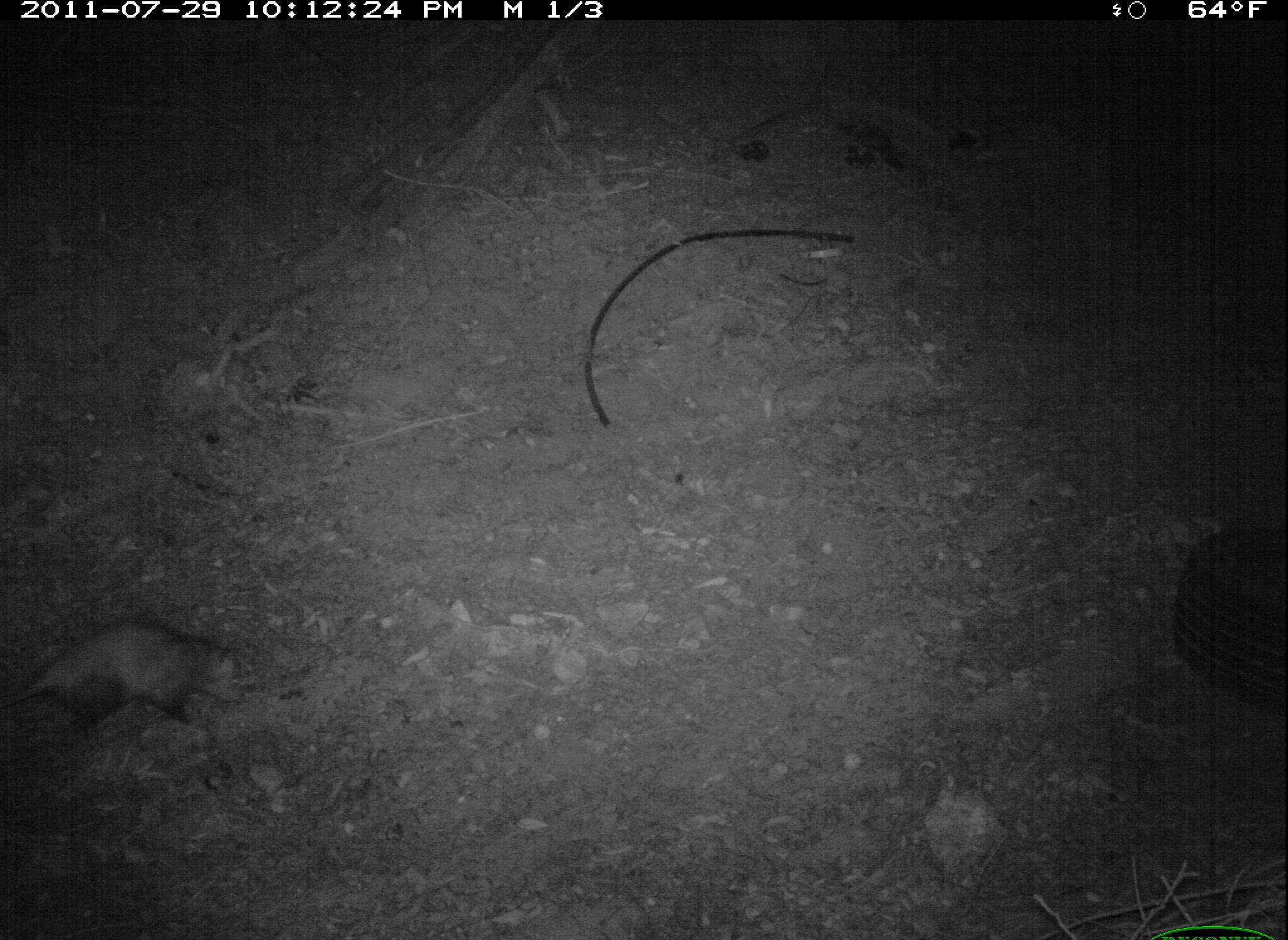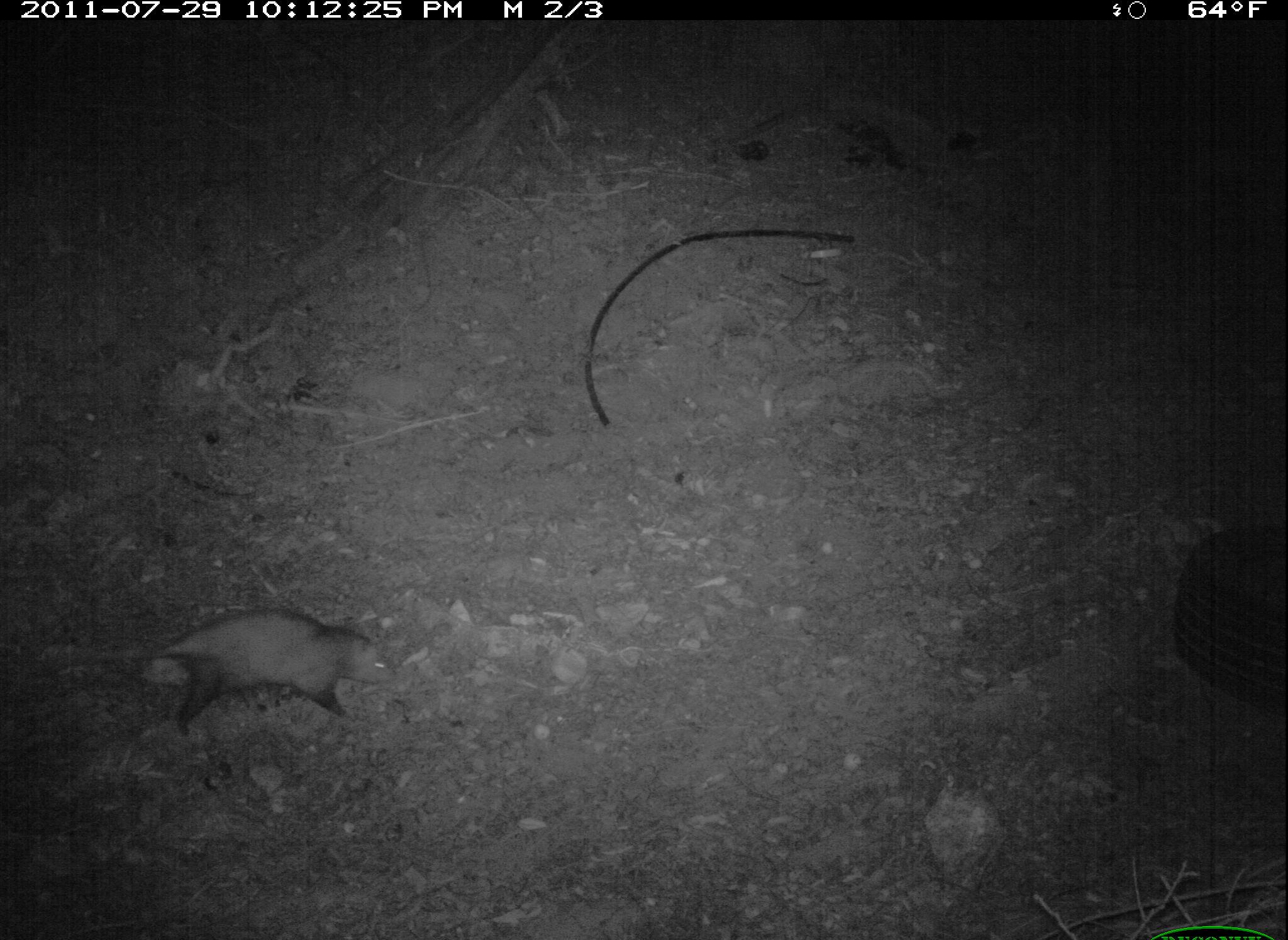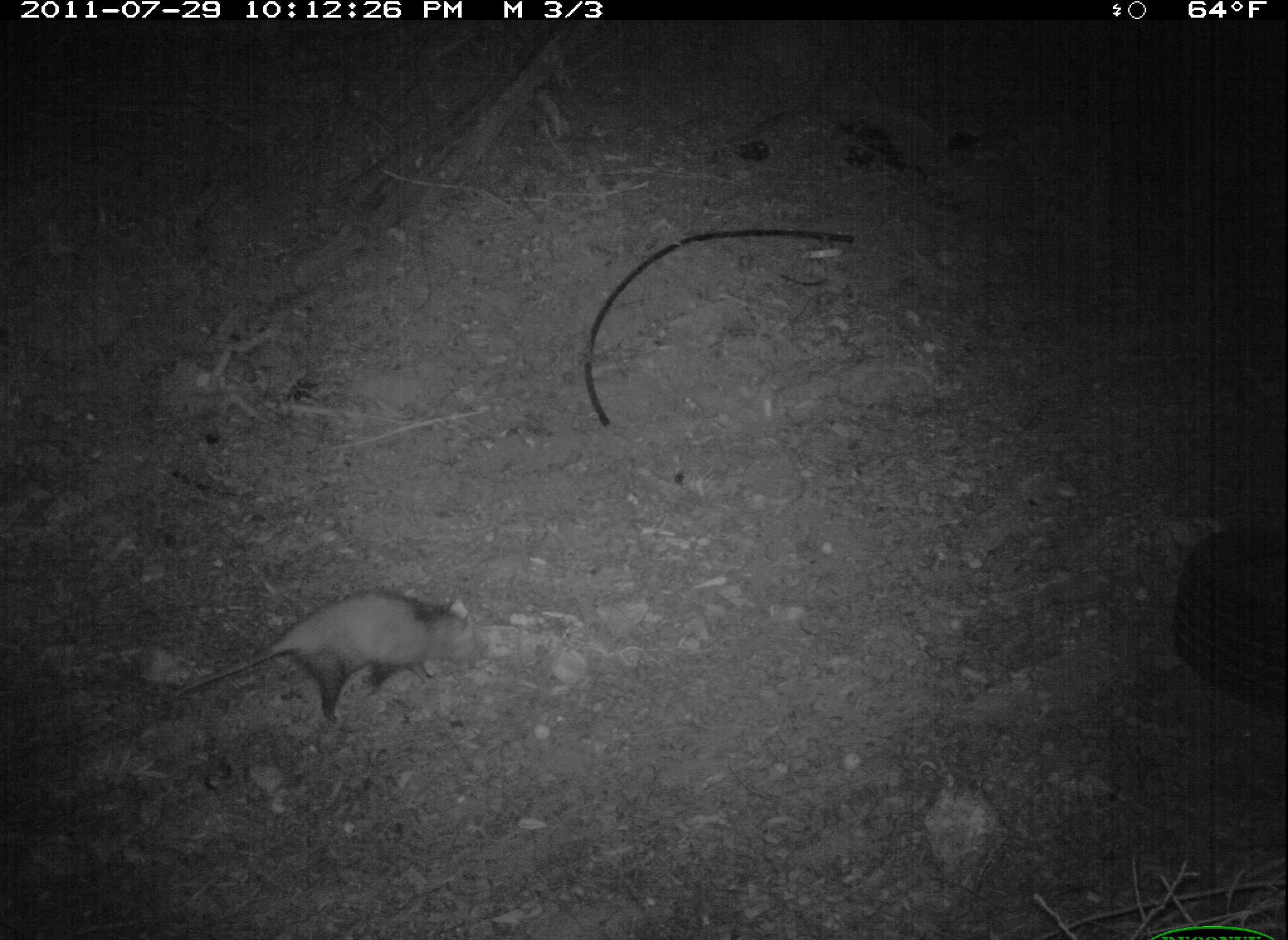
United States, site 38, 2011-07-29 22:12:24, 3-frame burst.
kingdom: Animalia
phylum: Chordata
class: Mammalia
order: Didelphimorphia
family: Didelphidae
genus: Didelphis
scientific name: Didelphis virginiana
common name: virginia opossum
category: opossum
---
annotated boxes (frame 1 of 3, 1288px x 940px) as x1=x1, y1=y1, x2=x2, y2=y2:
opossum: x1=6, y1=591, x2=320, y2=759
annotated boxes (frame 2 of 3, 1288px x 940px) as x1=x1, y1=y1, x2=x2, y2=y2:
opossum: x1=24, y1=588, x2=435, y2=747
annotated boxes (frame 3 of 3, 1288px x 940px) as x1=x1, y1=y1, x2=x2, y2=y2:
opossum: x1=126, y1=570, x2=530, y2=751